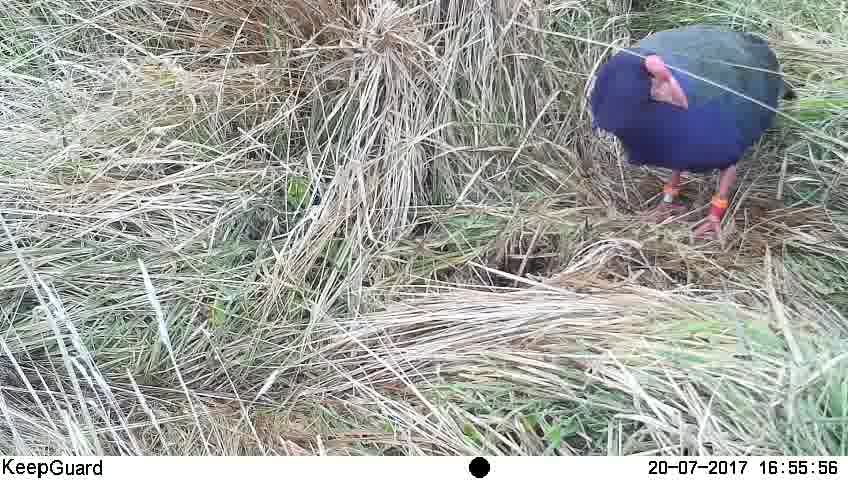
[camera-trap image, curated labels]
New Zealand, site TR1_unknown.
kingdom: Animalia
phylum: Chordata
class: Aves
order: Gruiformes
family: Rallidae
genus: Porphyrio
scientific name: Porphyrio mantelli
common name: takahe